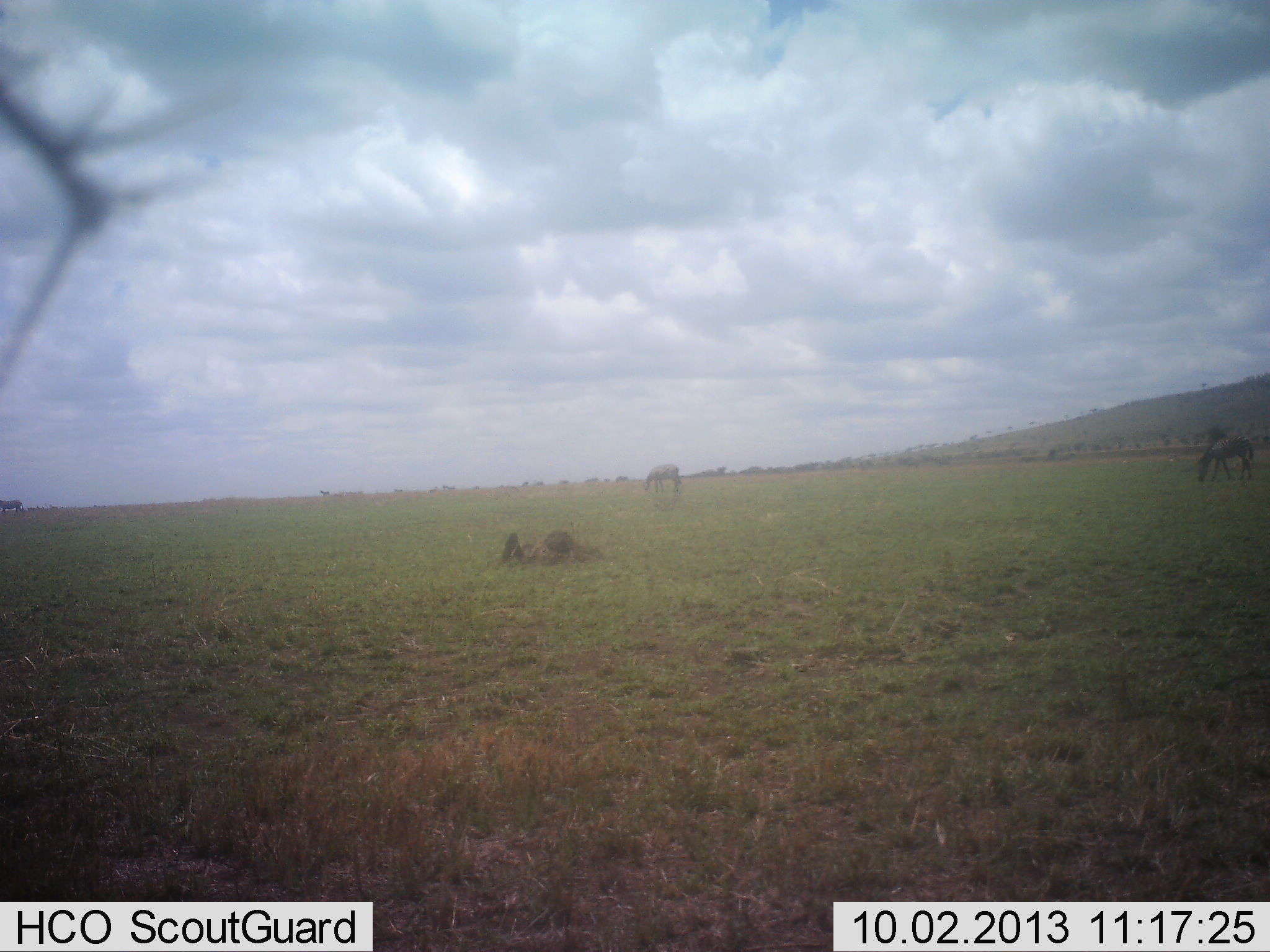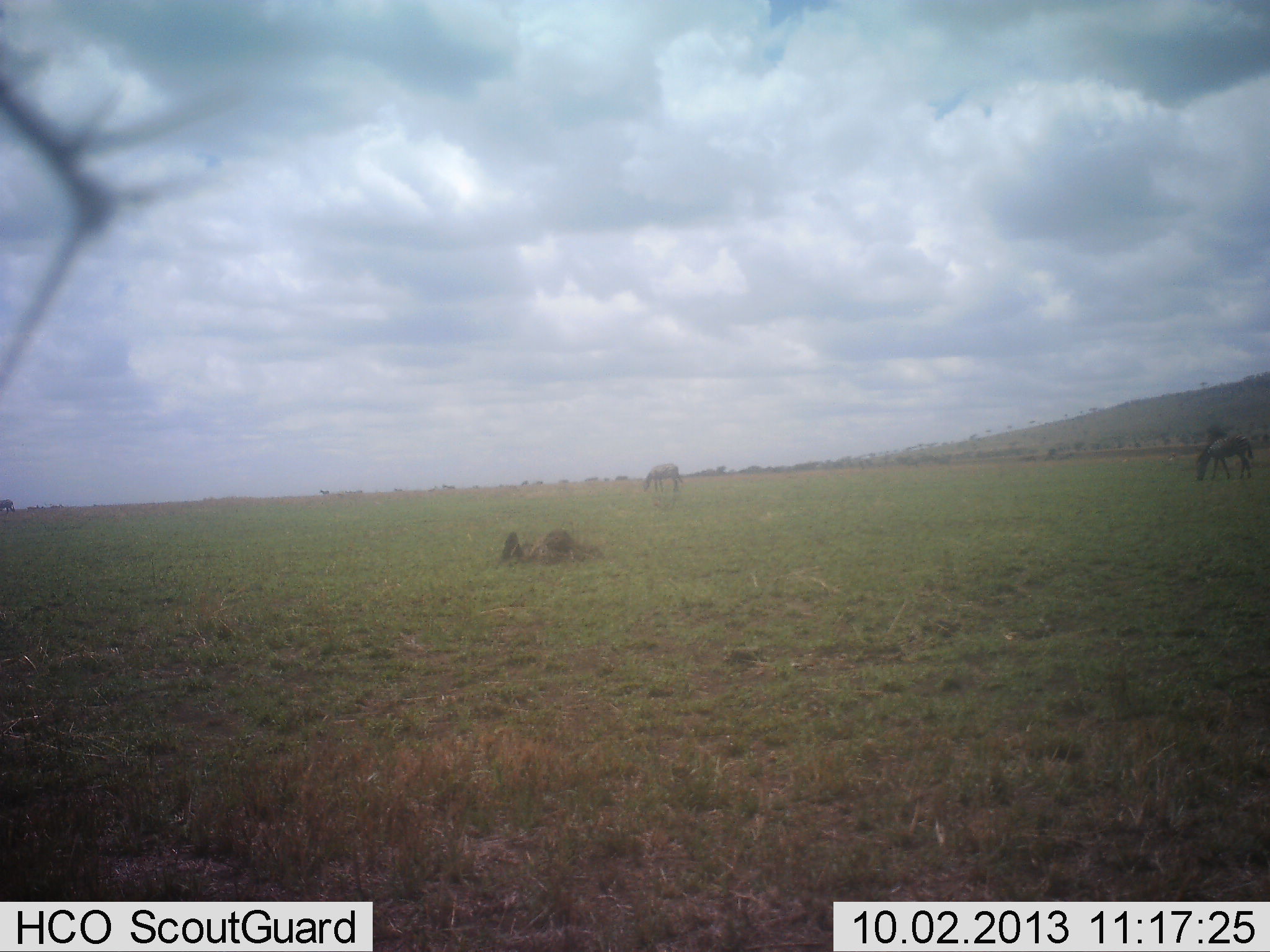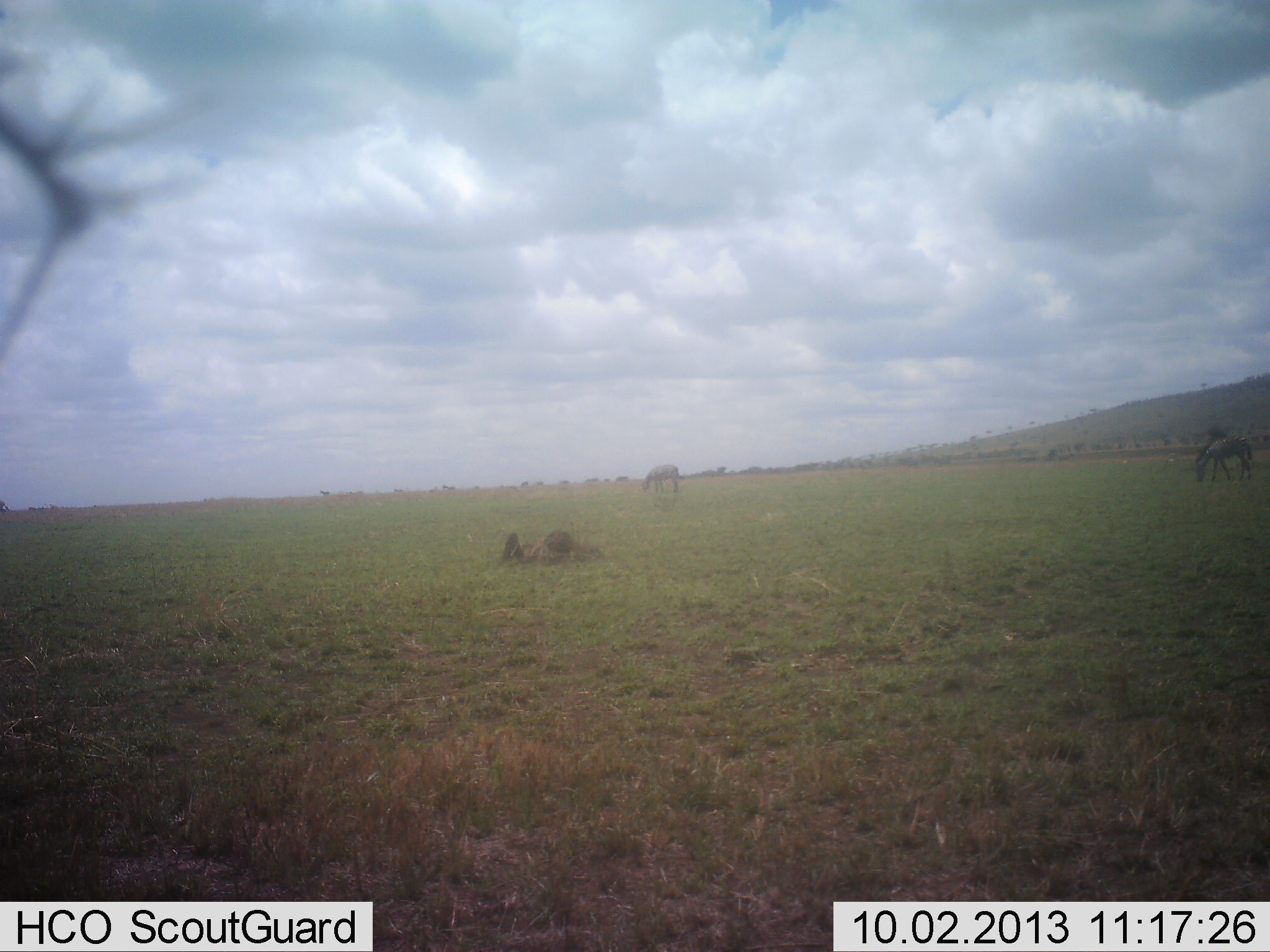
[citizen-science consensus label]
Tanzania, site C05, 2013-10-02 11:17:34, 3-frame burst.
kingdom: Animalia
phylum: Chordata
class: Mammalia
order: Perissodactyla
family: Equidae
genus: Equus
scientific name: Equus quagga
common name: plains zebra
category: zebra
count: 2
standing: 37%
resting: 0%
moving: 26%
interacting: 0%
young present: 0%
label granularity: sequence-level